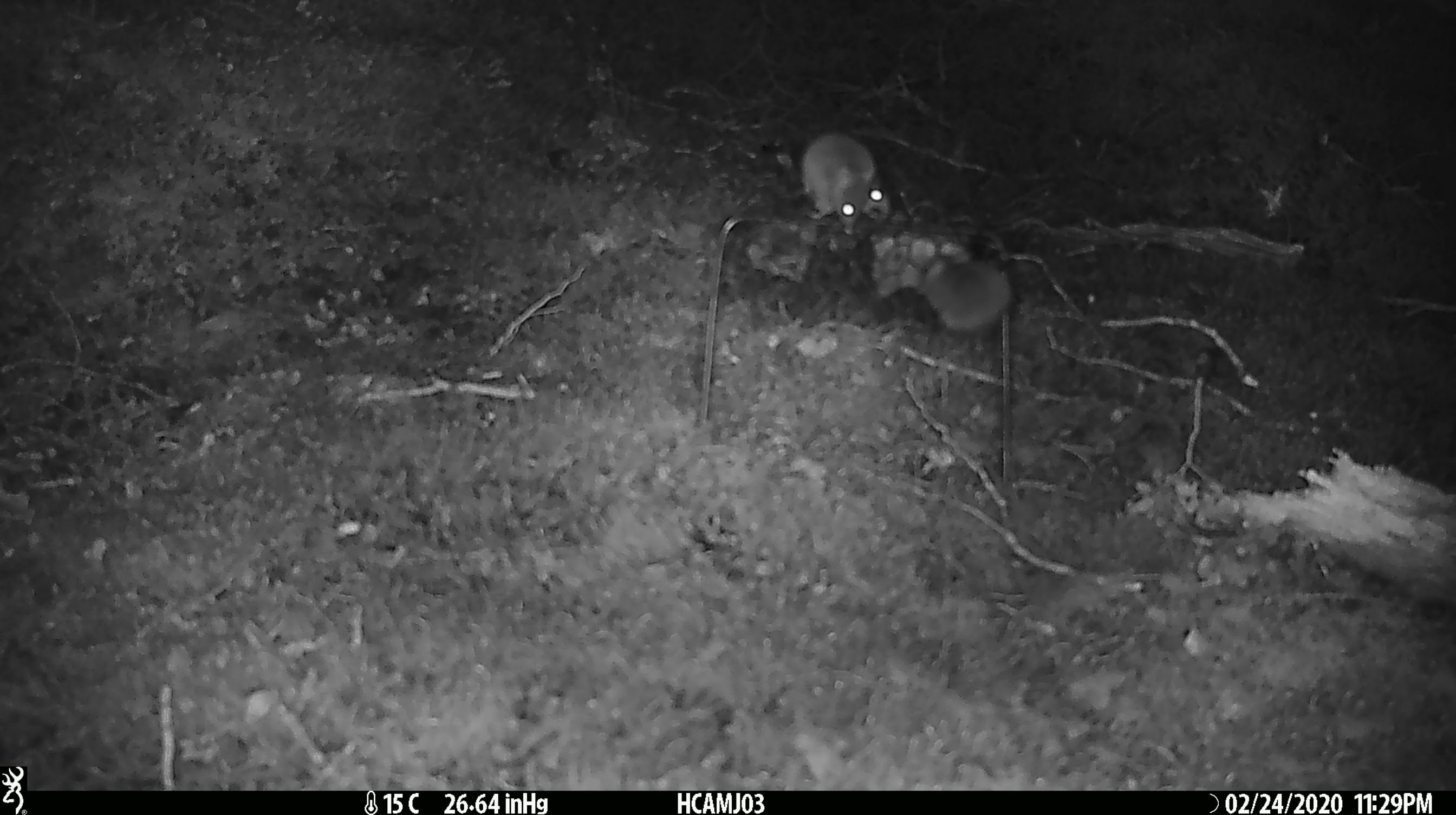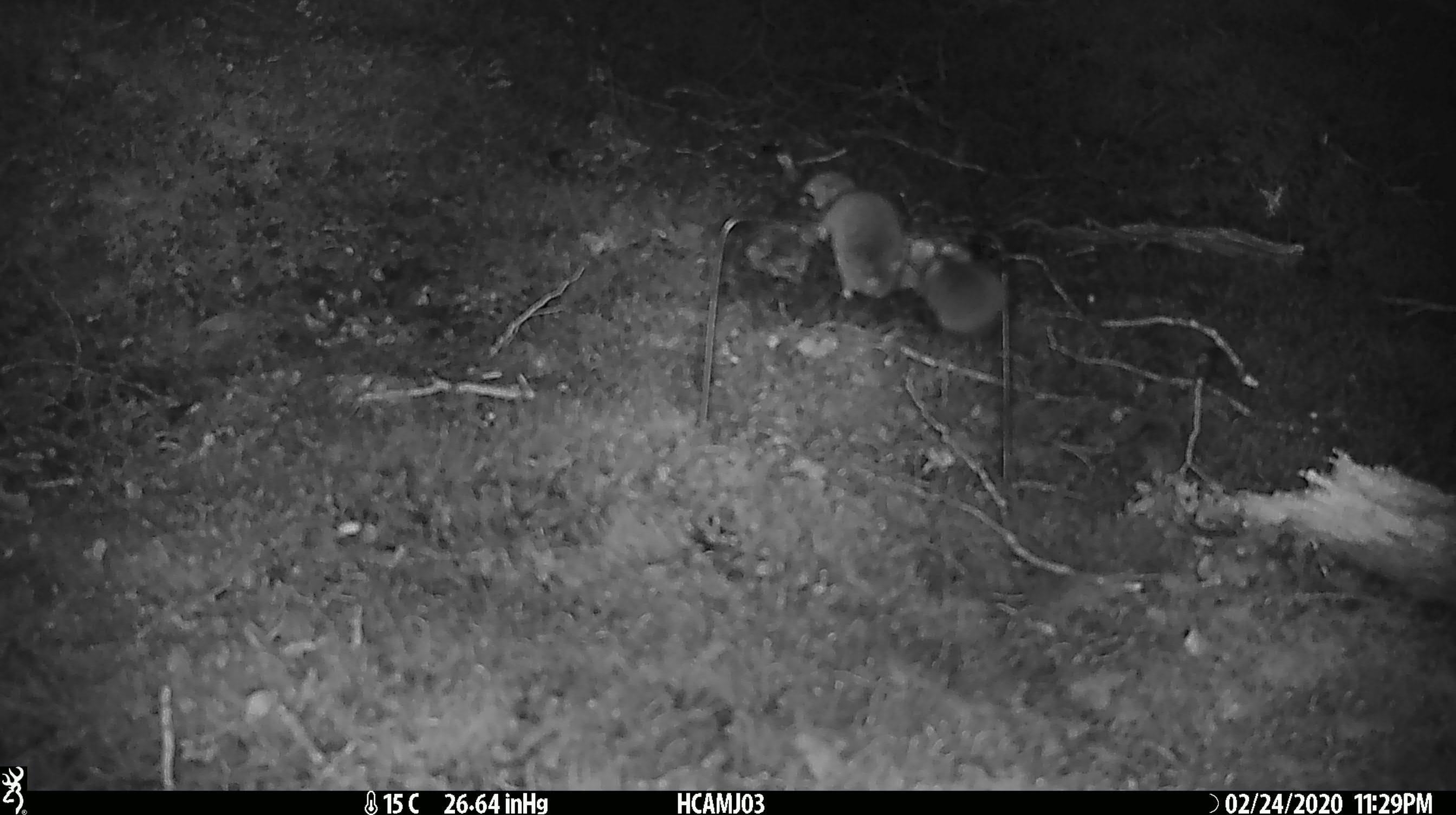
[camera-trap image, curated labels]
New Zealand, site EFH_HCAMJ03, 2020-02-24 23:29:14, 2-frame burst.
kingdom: Animalia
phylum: Chordata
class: Mammalia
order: Rodentia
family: Muridae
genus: Mus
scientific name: Mus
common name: mouse